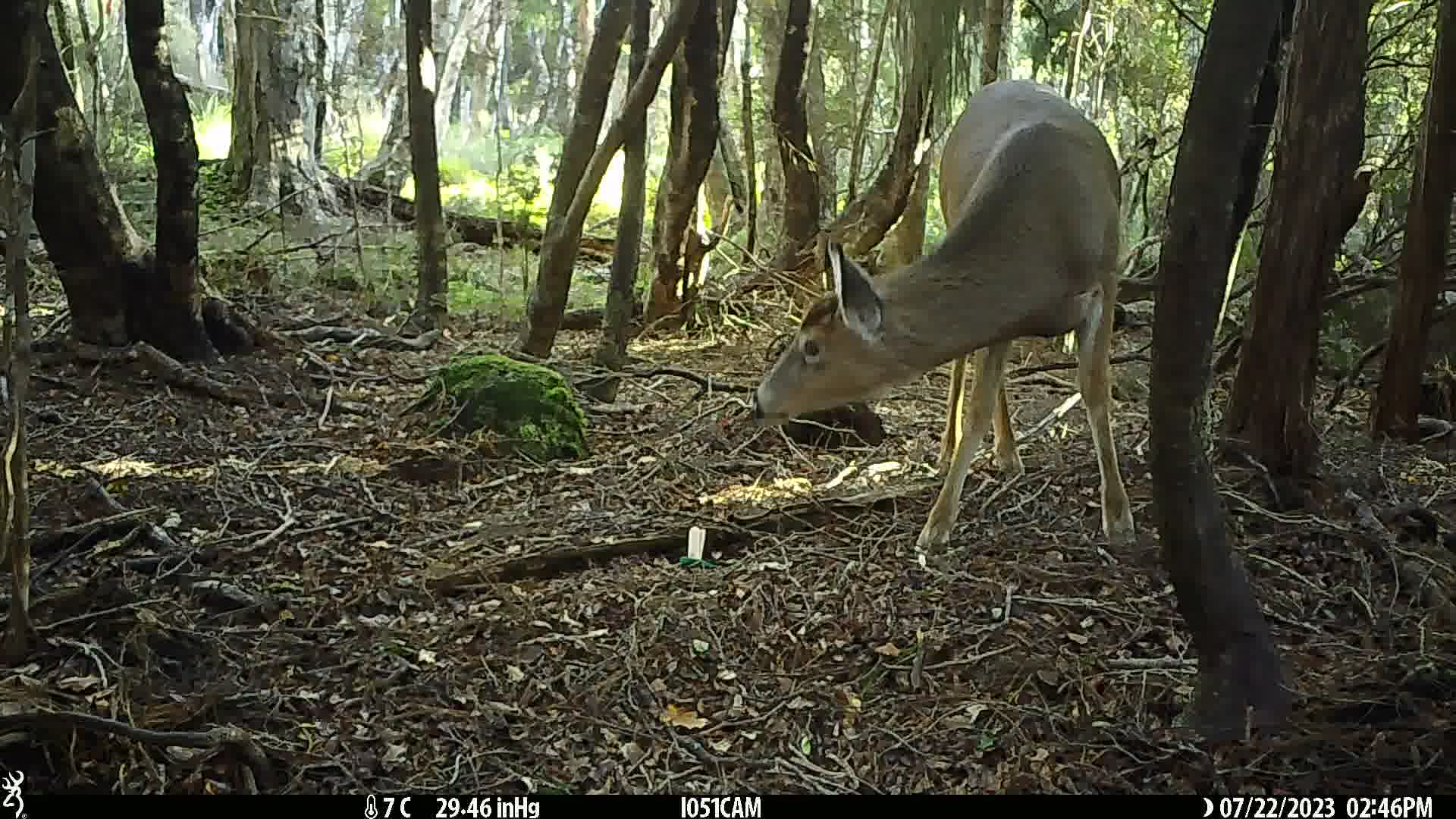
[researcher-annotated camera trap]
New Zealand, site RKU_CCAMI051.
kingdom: Animalia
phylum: Chordata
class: Mammalia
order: Artiodactyla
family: Cervidae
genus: Odocoileus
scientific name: Odocoileus virginianus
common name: white-tailed deer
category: white tailed deer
White tailed deer (white-tailed deer) (Odocoileus virginianus).